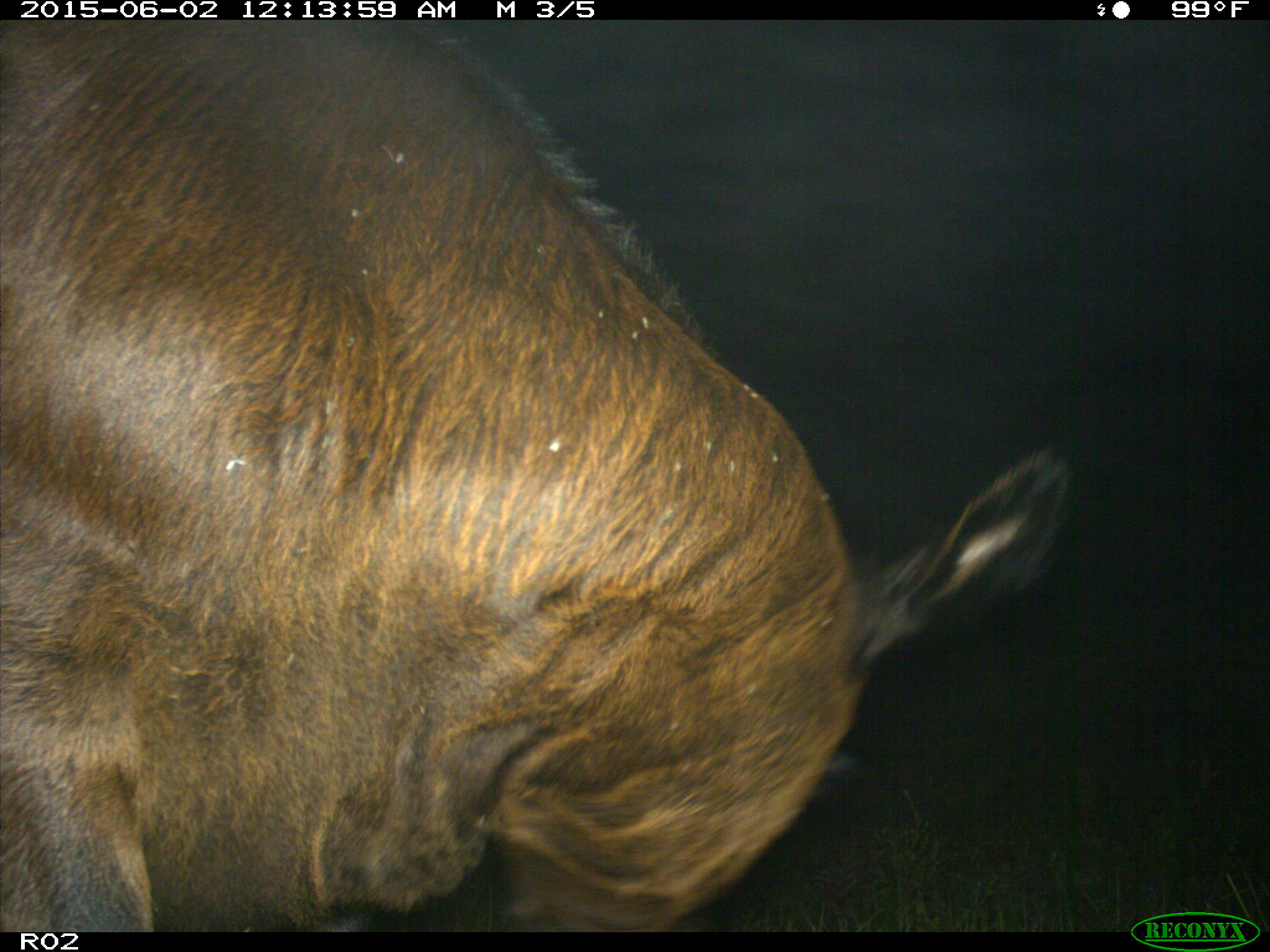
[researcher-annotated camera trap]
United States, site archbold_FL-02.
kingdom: Animalia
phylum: Chordata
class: Mammalia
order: Artiodactyla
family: Bovidae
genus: Bos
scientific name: Bos taurus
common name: domestic cow